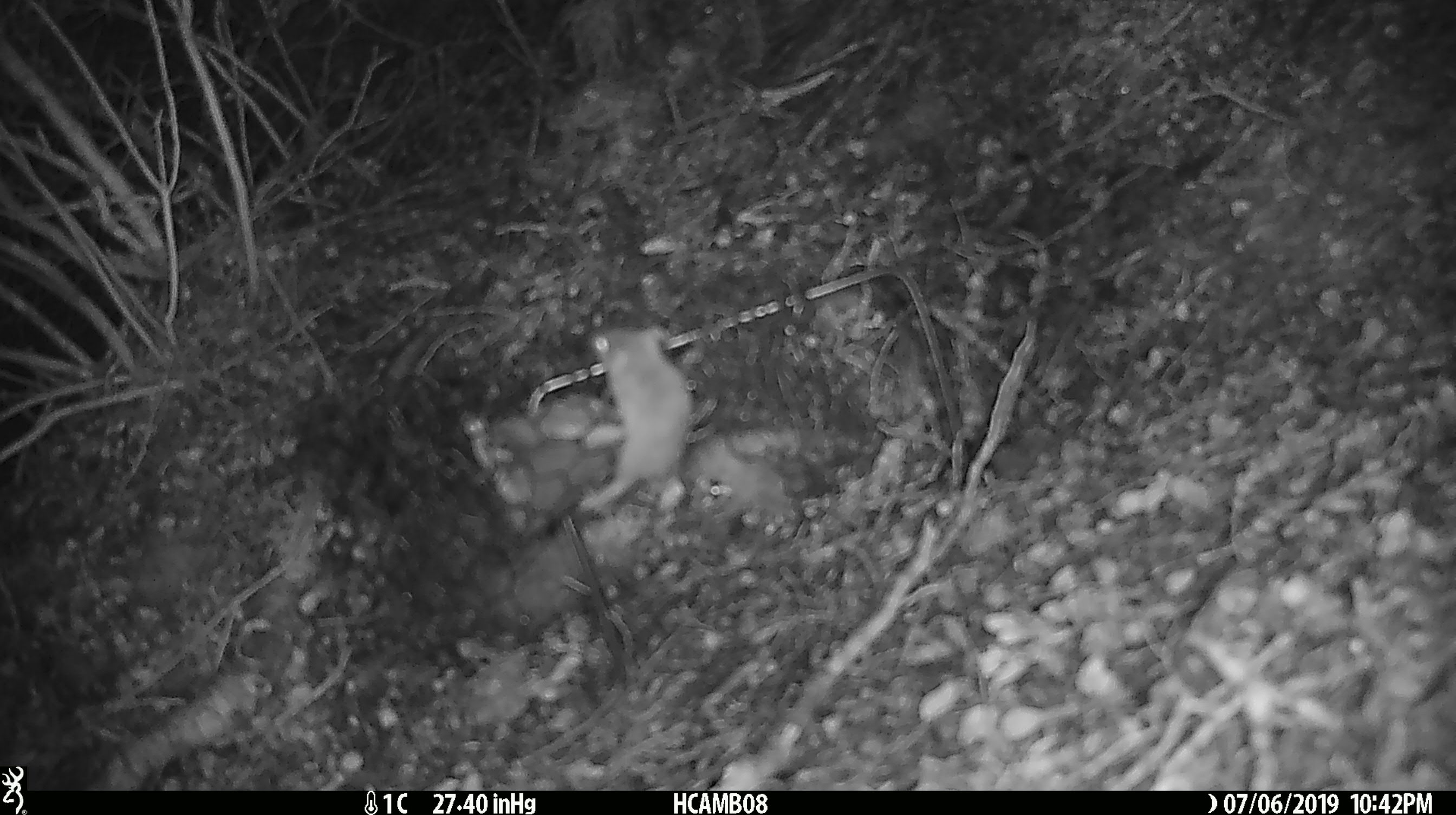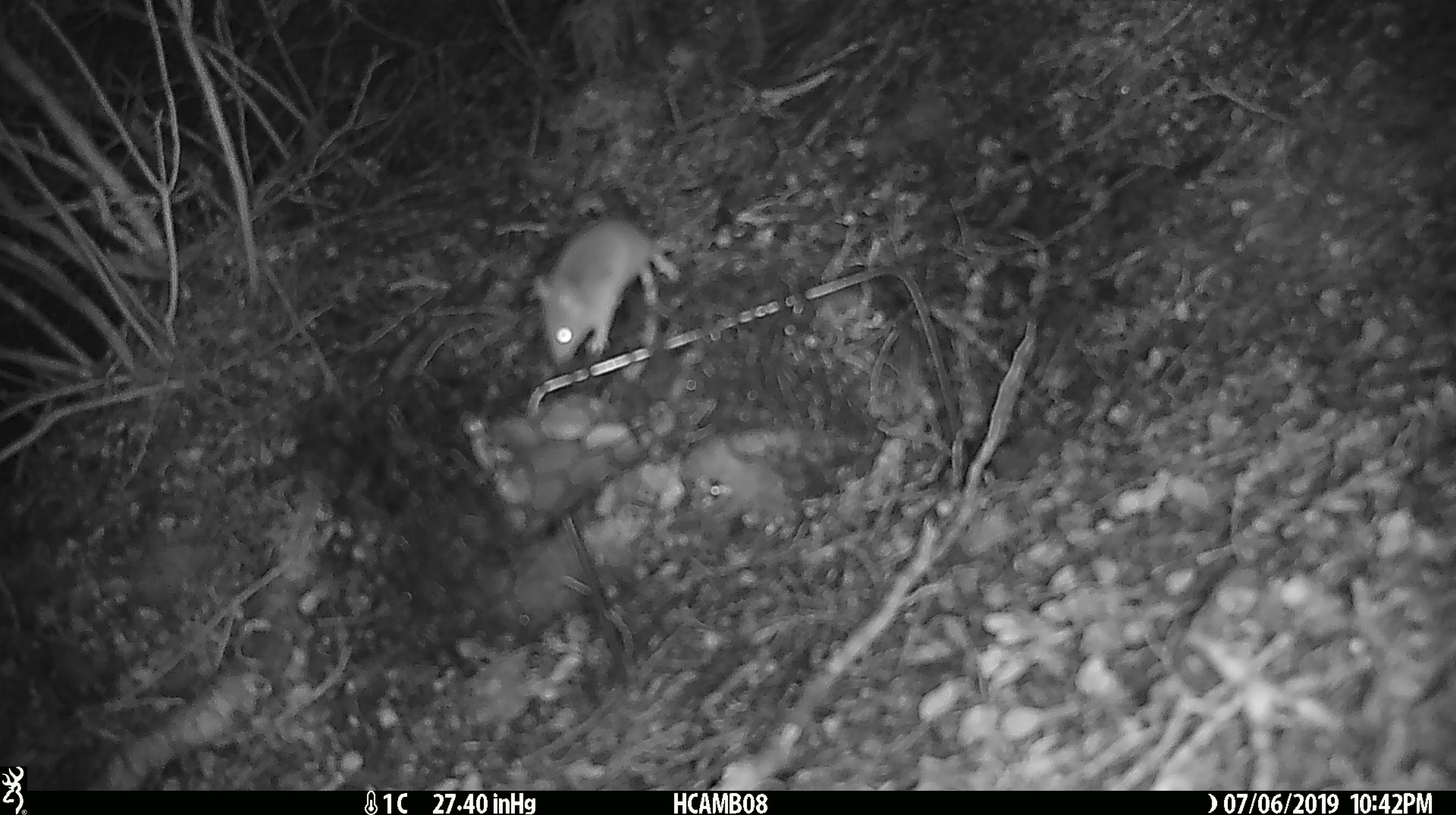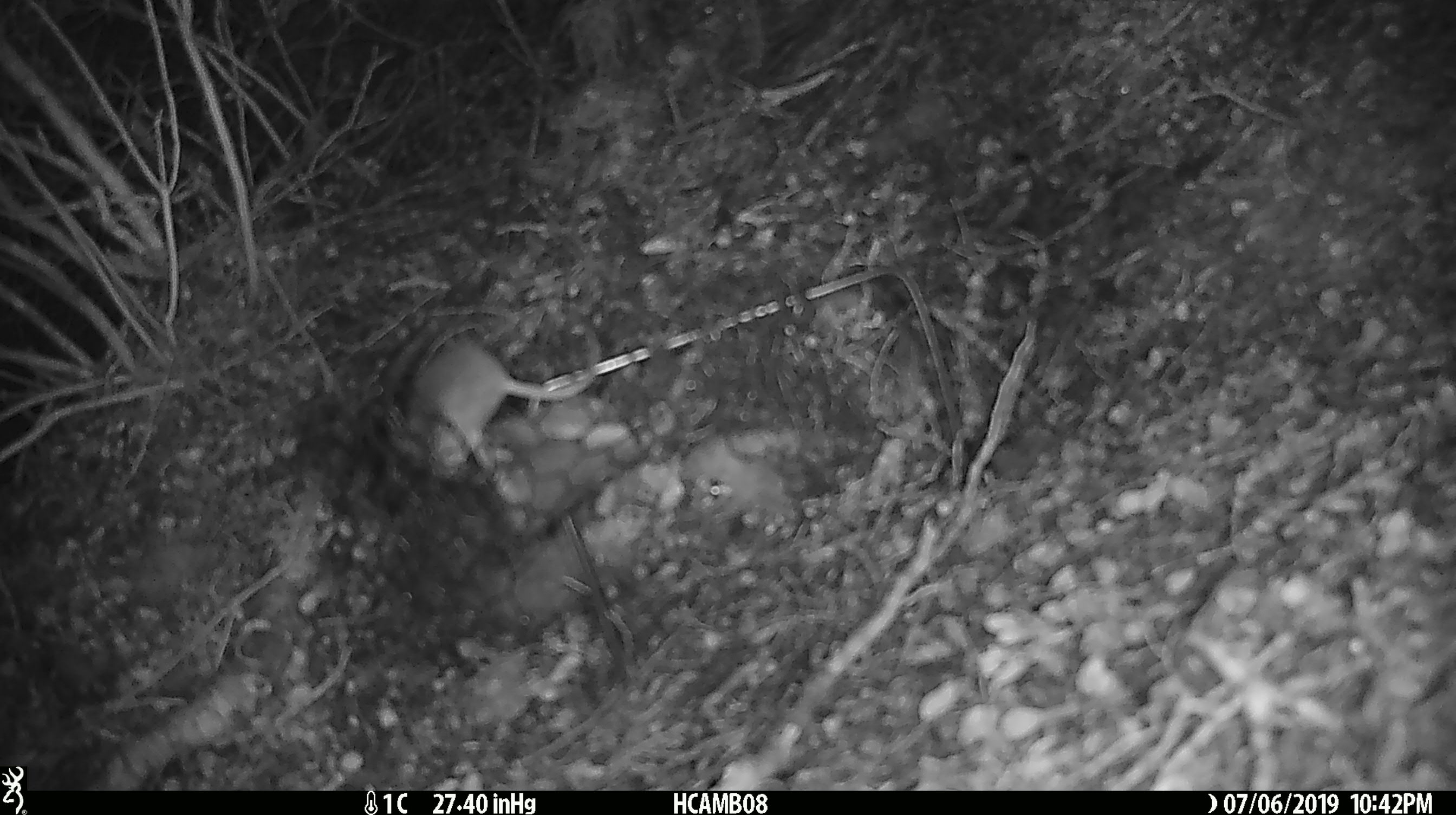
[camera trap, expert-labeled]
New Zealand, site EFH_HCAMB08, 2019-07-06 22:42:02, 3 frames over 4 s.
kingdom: Animalia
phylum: Chordata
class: Mammalia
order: Rodentia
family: Muridae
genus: Mus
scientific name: Mus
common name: mouse